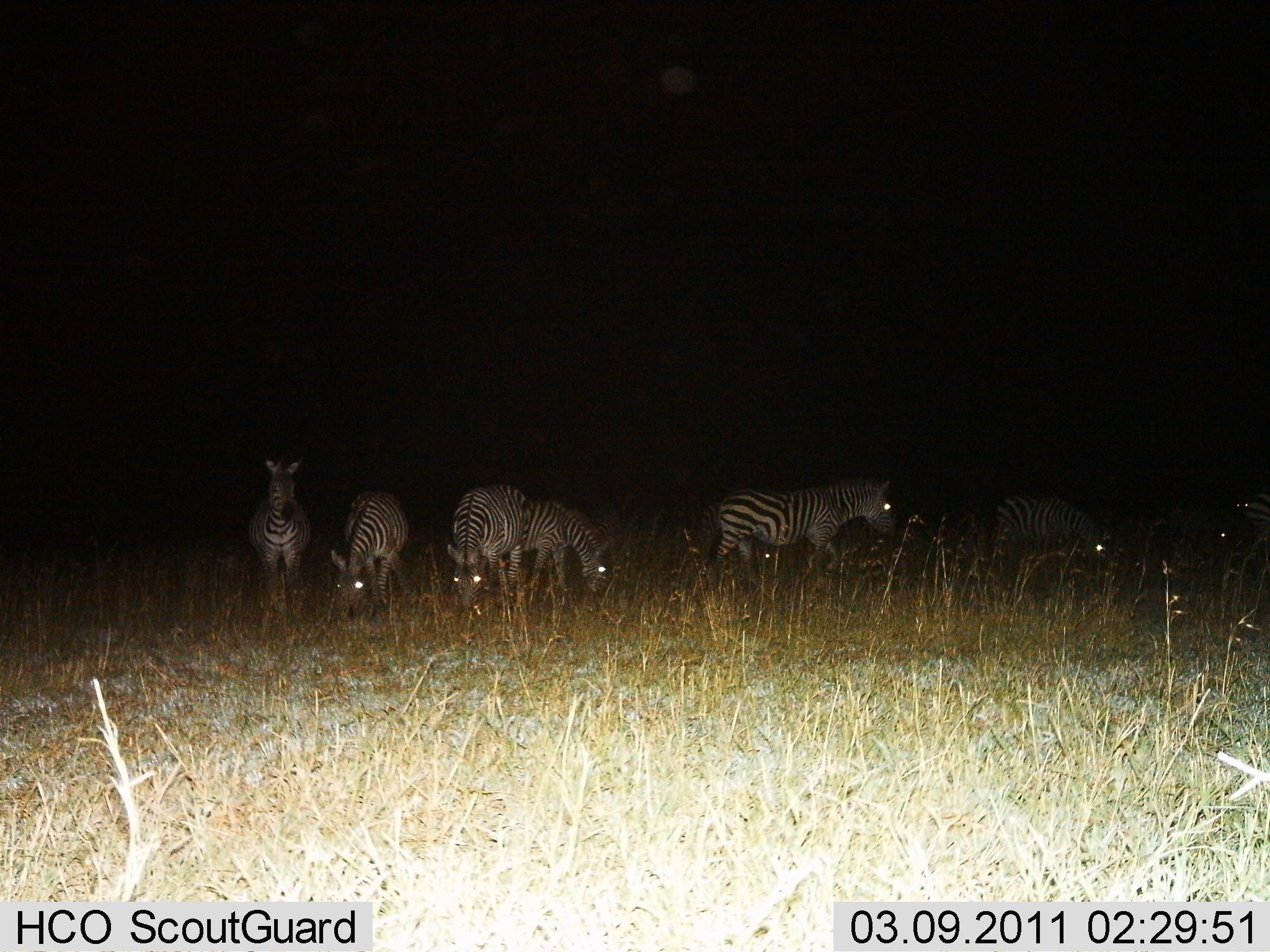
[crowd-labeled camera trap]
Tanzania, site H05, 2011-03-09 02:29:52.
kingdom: Animalia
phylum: Chordata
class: Mammalia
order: Perissodactyla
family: Equidae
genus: Equus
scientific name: Equus quagga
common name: plains zebra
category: zebra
Zebra (plains zebra) (Equus quagga), count 7. Behavior (volunteer vote fractions): standing 79%, resting 7%, moving 36%, interacting 0%. Young present (vote fraction): 0%. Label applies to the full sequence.